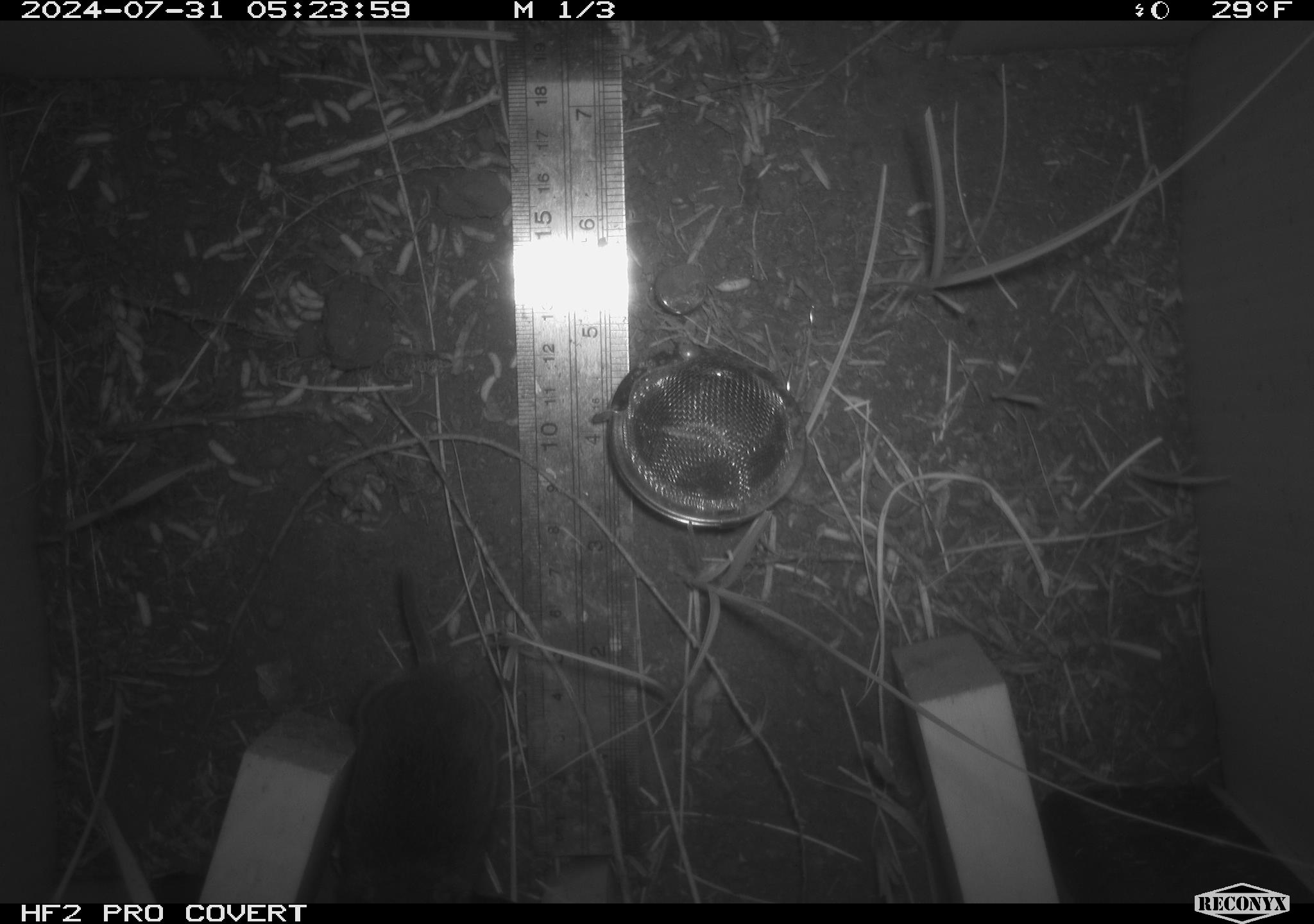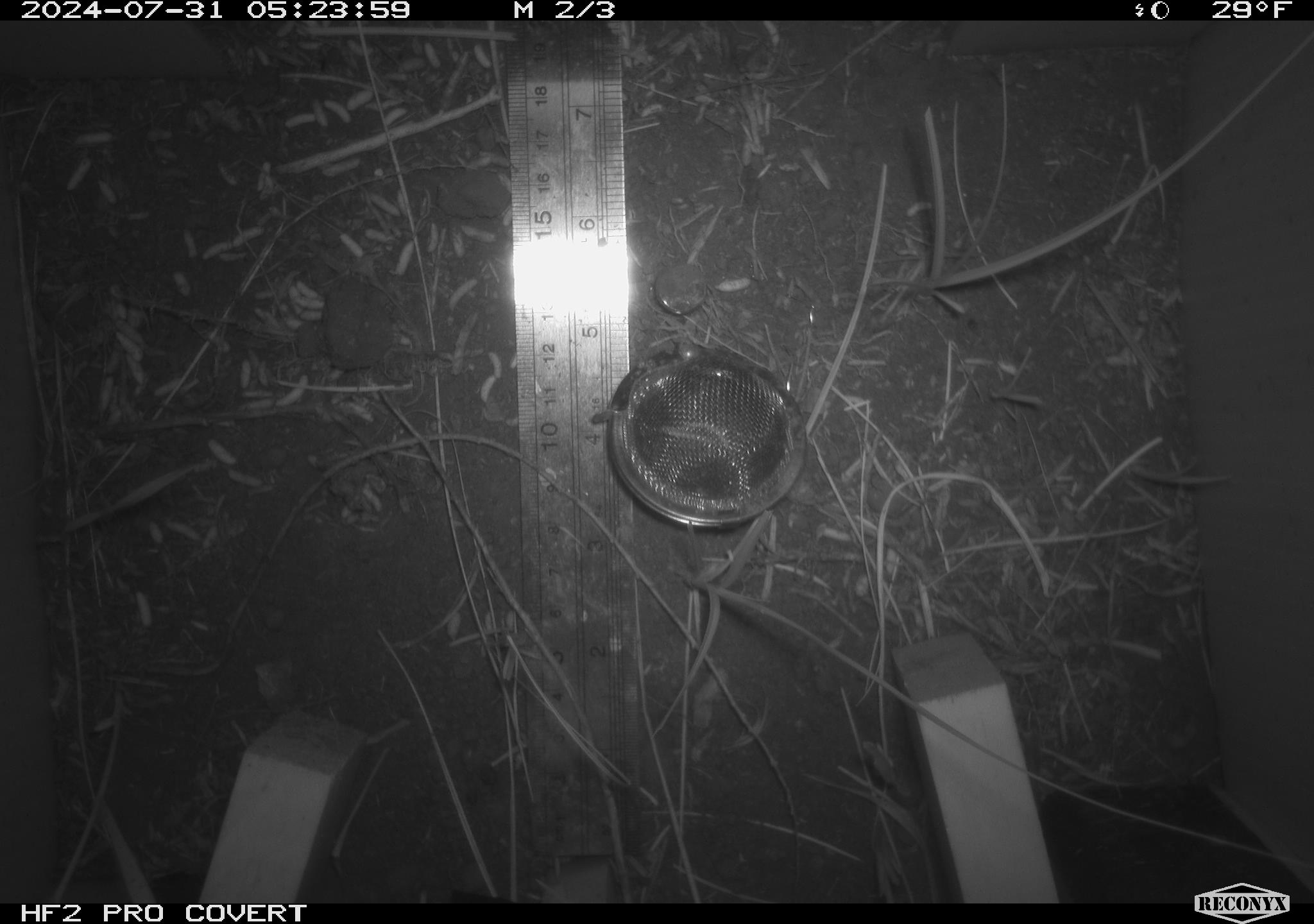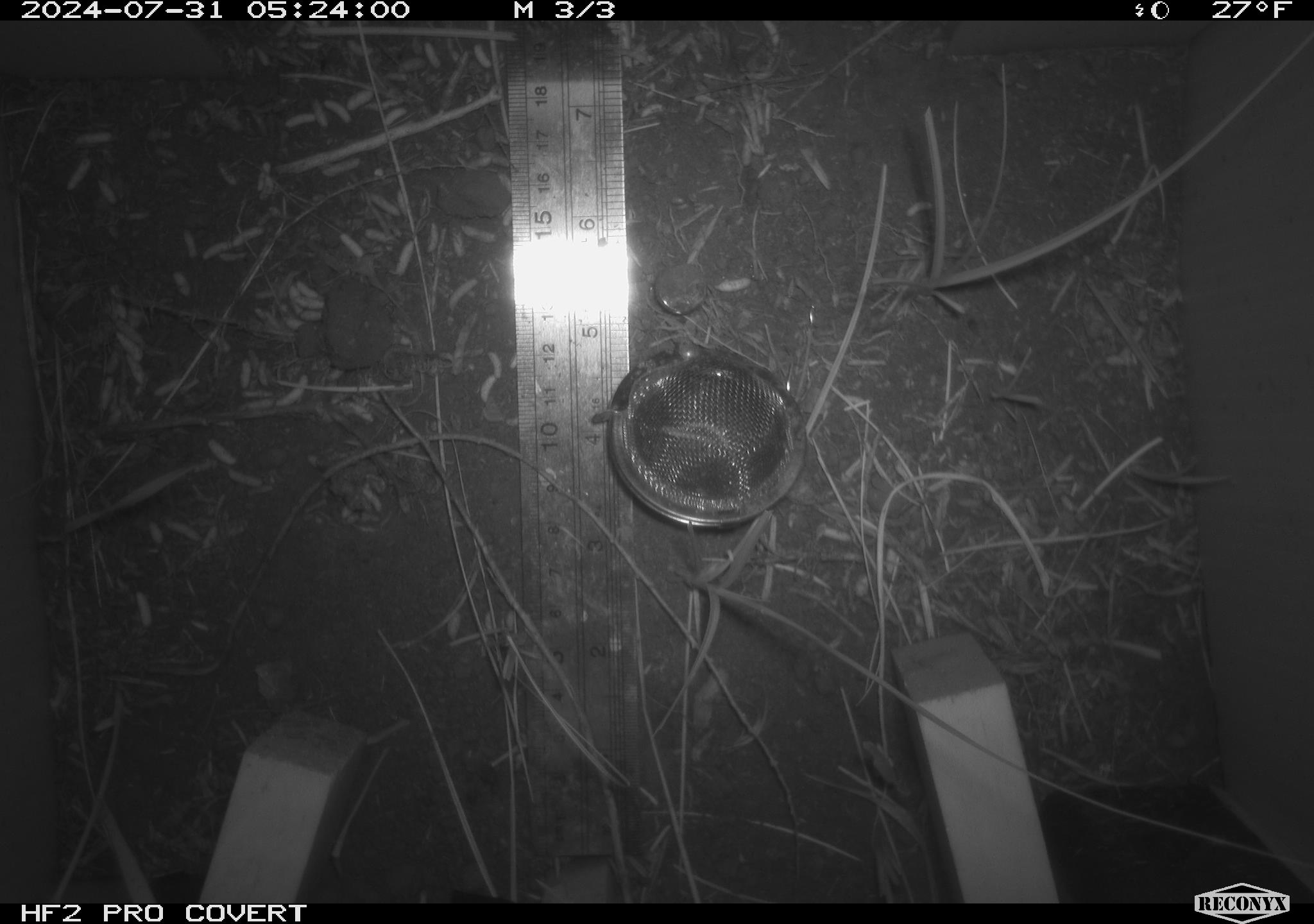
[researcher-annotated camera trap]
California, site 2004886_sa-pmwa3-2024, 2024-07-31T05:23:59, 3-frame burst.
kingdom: Animalia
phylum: Chordata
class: Mammalia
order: Rodentia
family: Cricetidae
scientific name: Arvicolinae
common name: voles, lemmings, and muskrats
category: arvicolinae subfamily